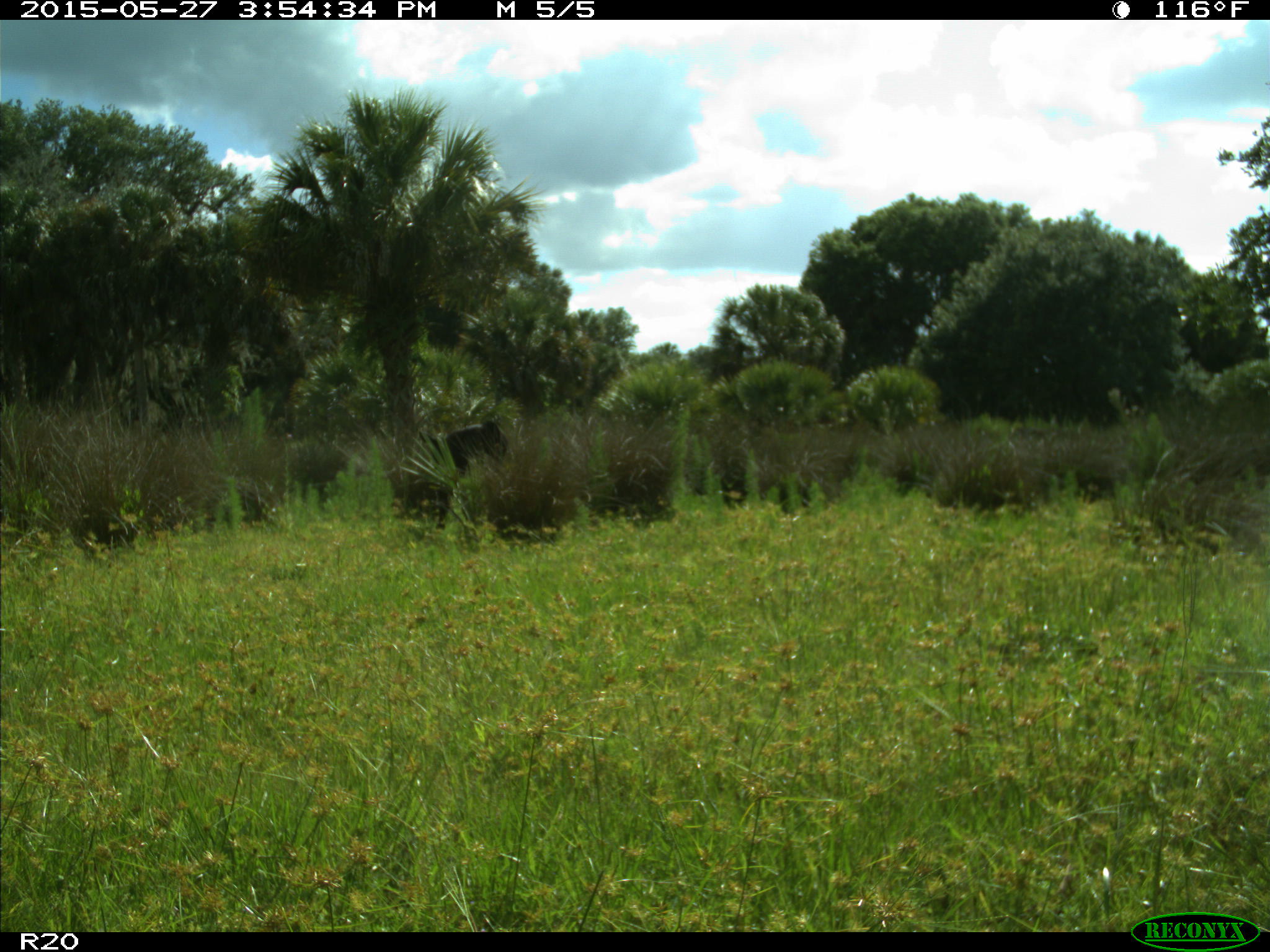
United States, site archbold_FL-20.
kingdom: Animalia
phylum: Chordata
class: Mammalia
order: Artiodactyla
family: Bovidae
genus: Bos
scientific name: Bos taurus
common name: domestic cow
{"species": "Bos taurus (domestic cow)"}